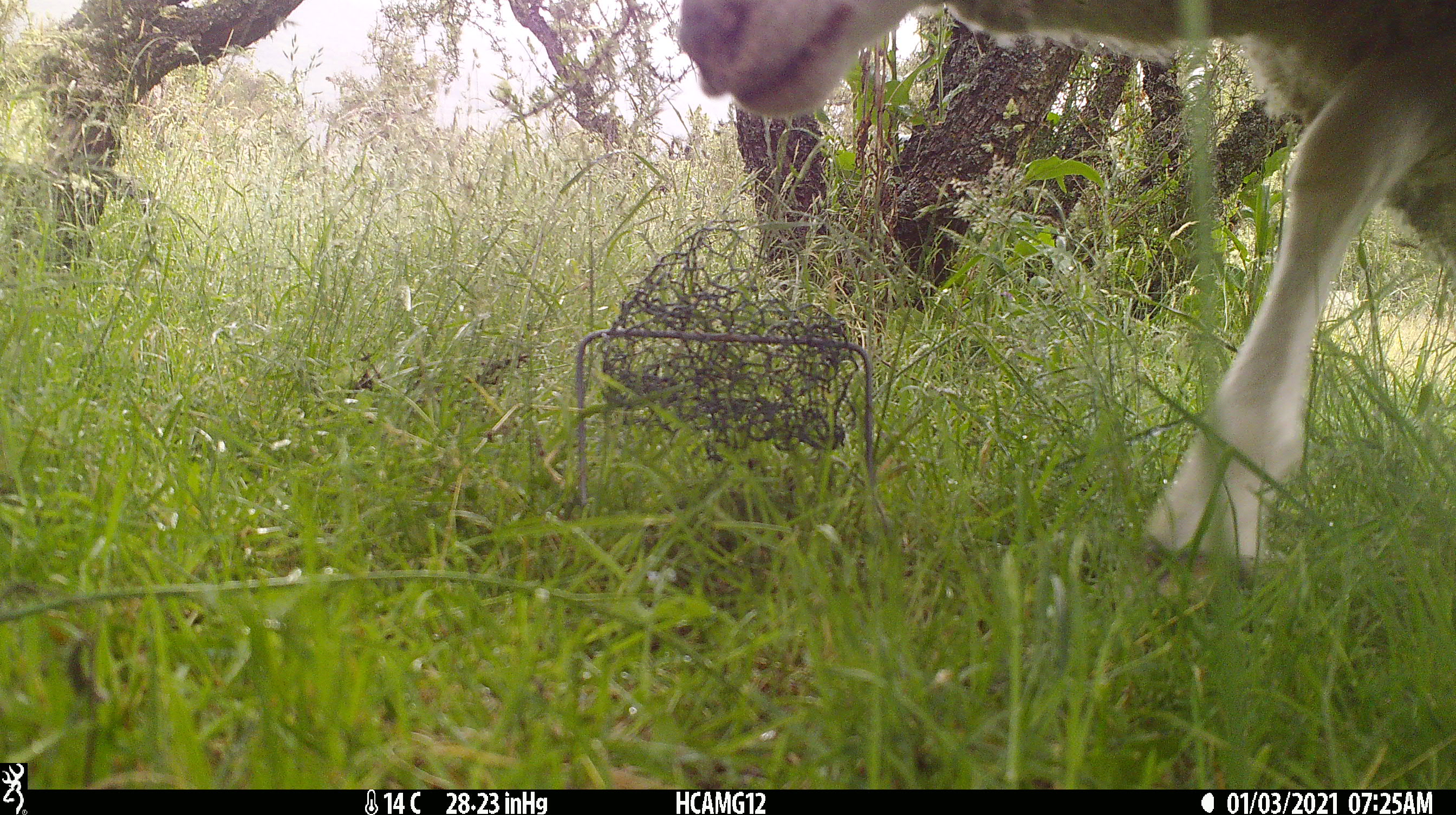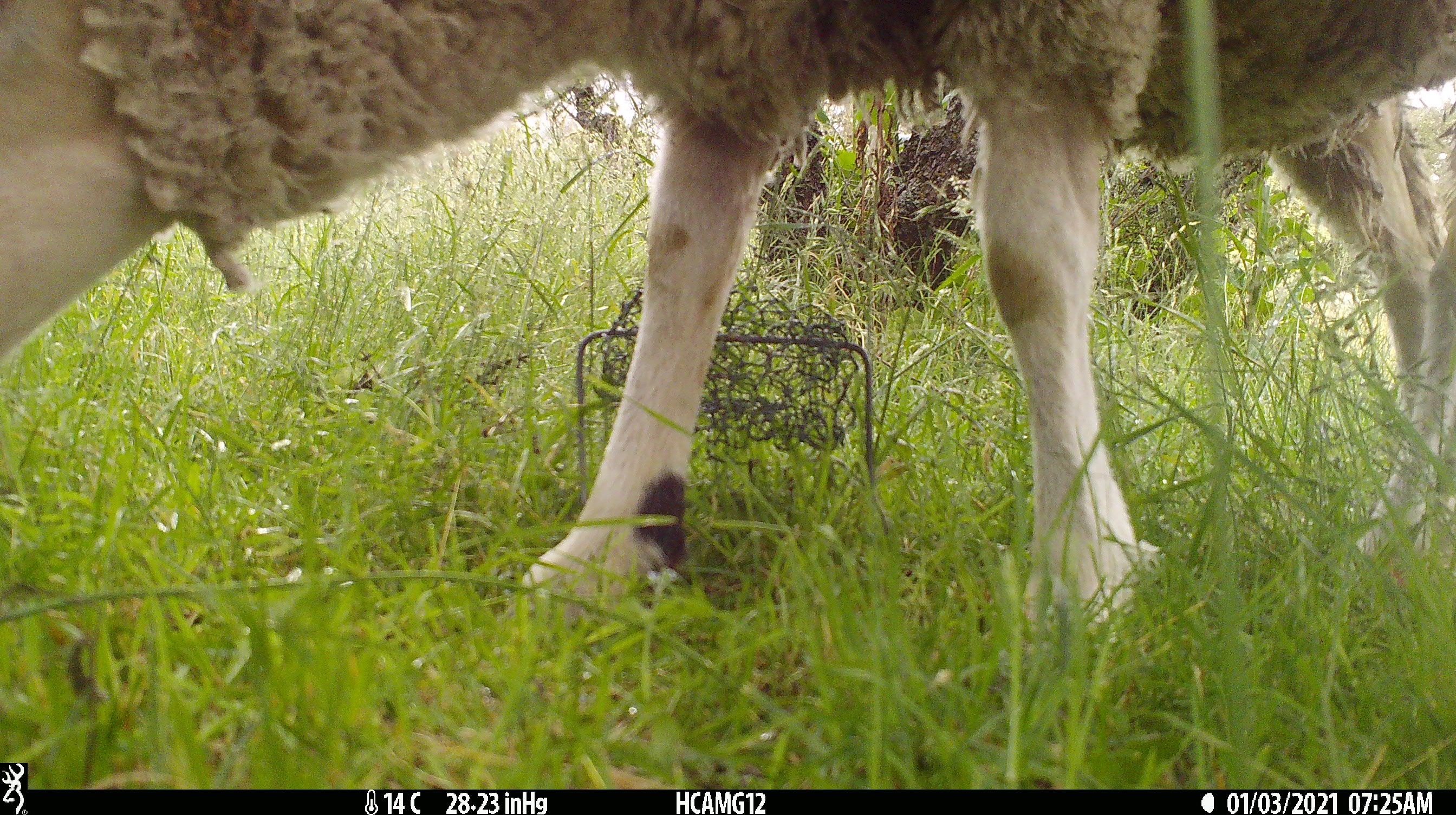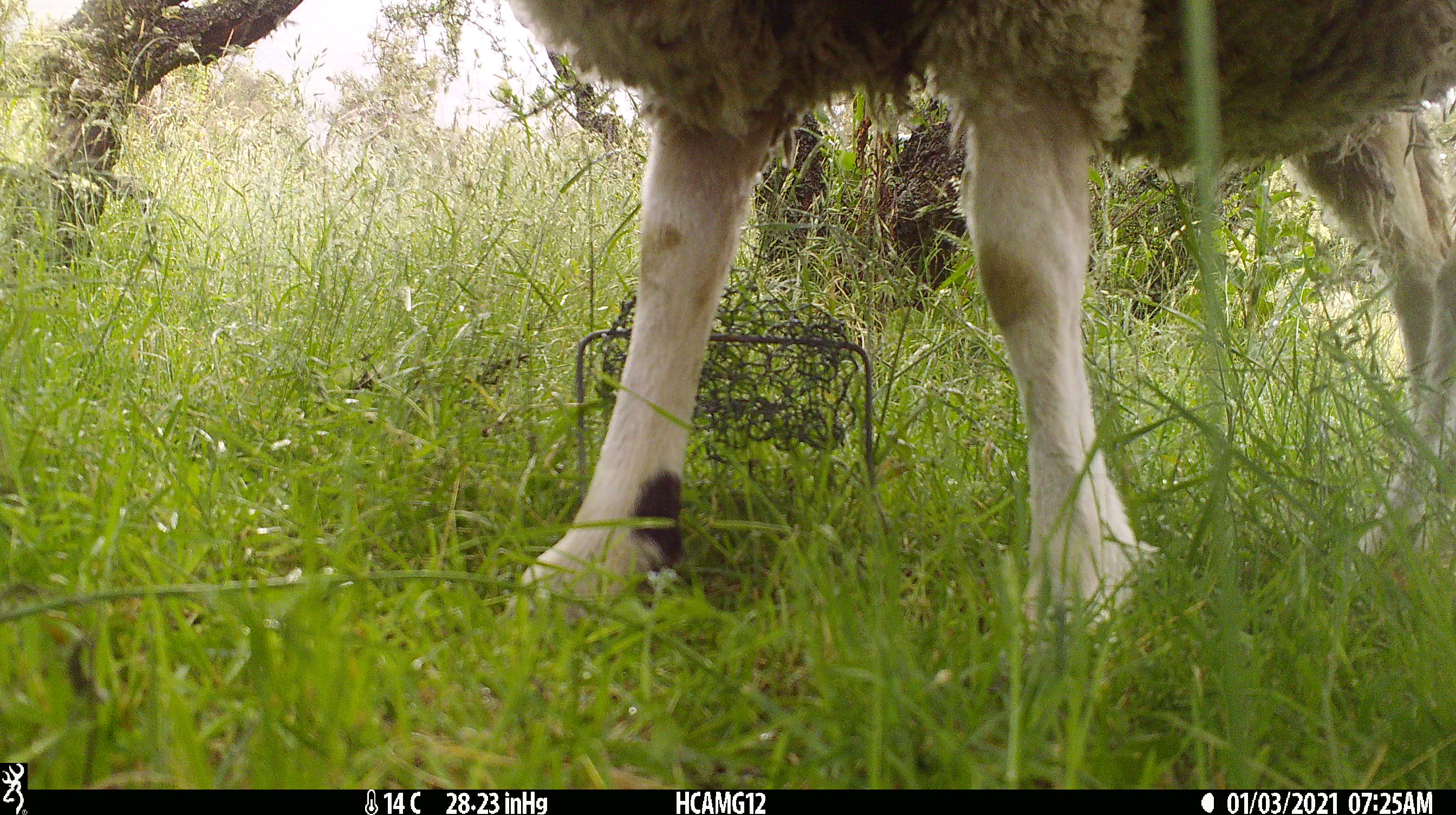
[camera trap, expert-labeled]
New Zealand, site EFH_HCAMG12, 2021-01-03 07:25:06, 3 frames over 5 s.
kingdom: Animalia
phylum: Chordata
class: Mammalia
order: Artiodactyla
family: Bovidae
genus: Ovis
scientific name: Ovis aries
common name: domestic sheep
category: sheep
Sheep (domestic sheep) (Ovis aries).